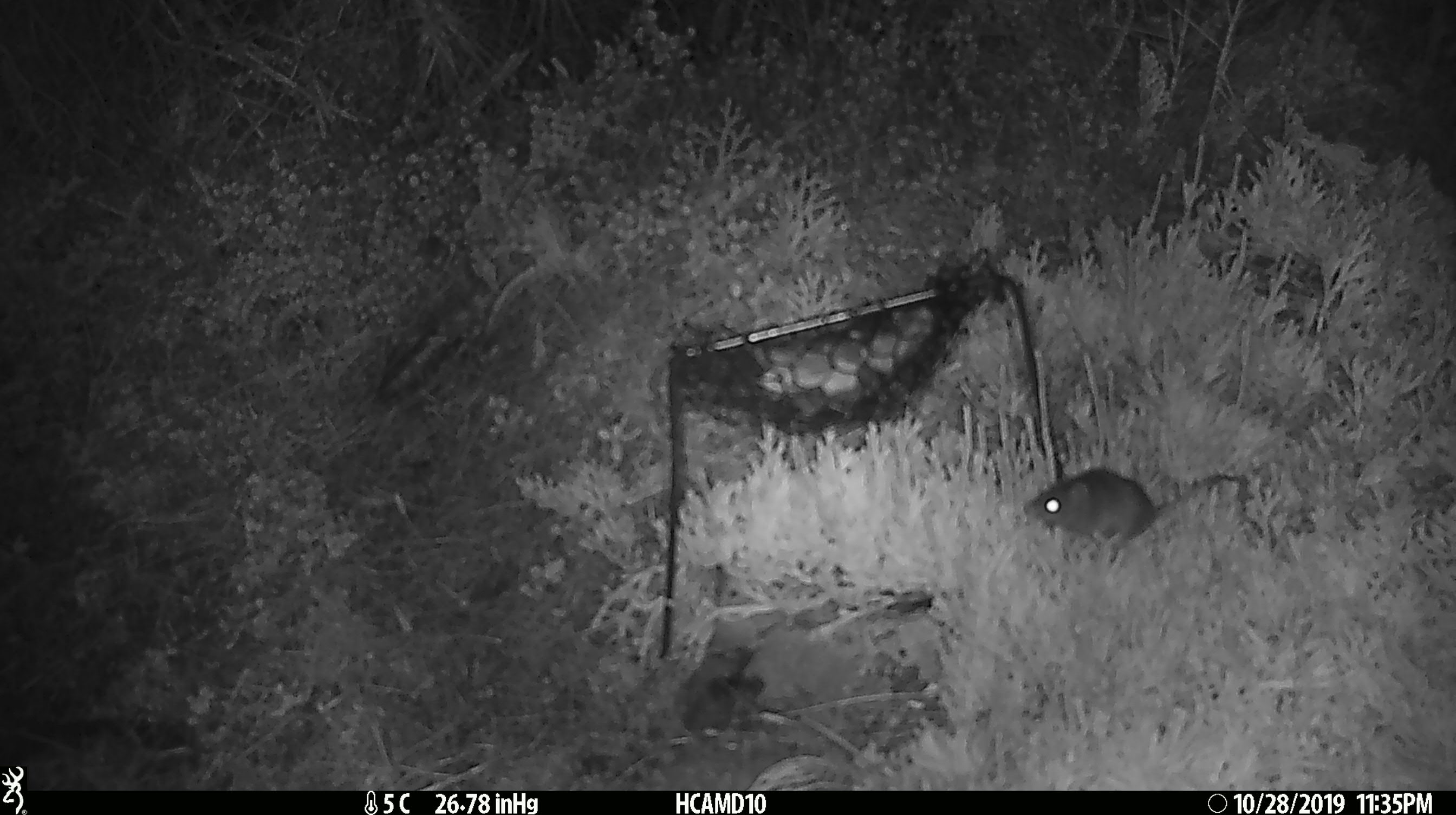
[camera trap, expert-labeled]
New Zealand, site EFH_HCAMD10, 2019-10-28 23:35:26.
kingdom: Animalia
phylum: Chordata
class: Mammalia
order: Rodentia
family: Muridae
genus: Mus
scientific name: Mus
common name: mouse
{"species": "mouse (Mus)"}